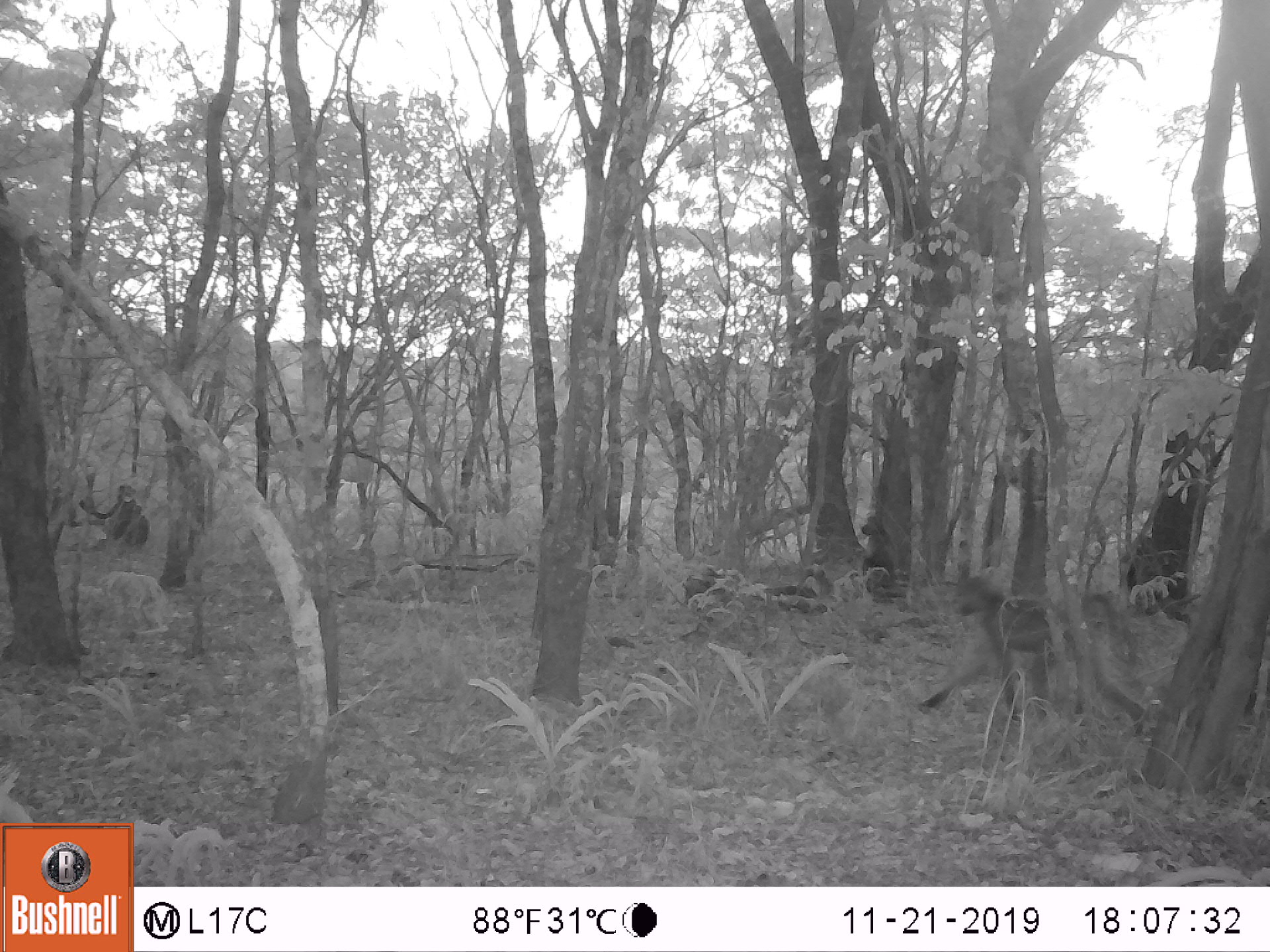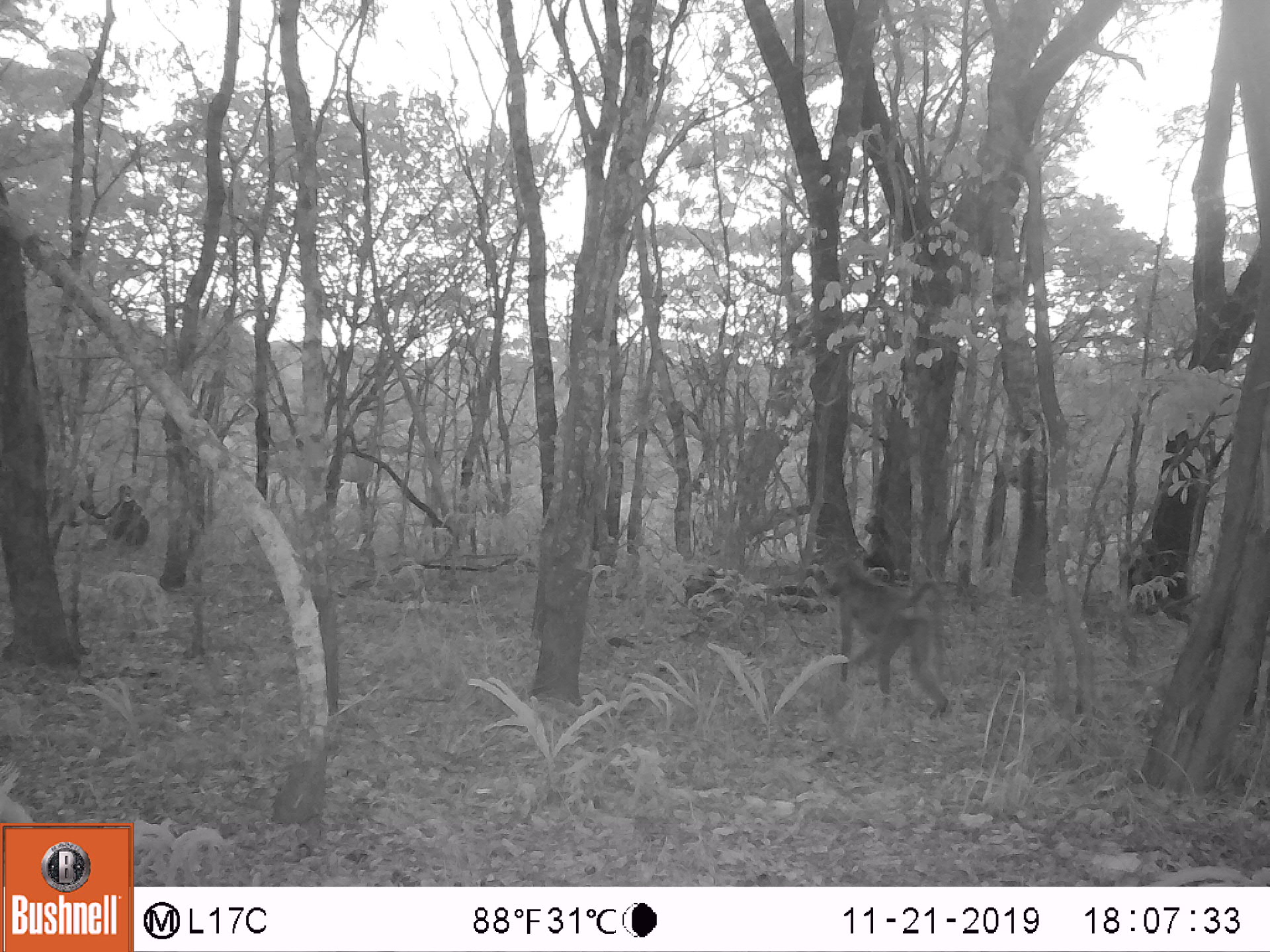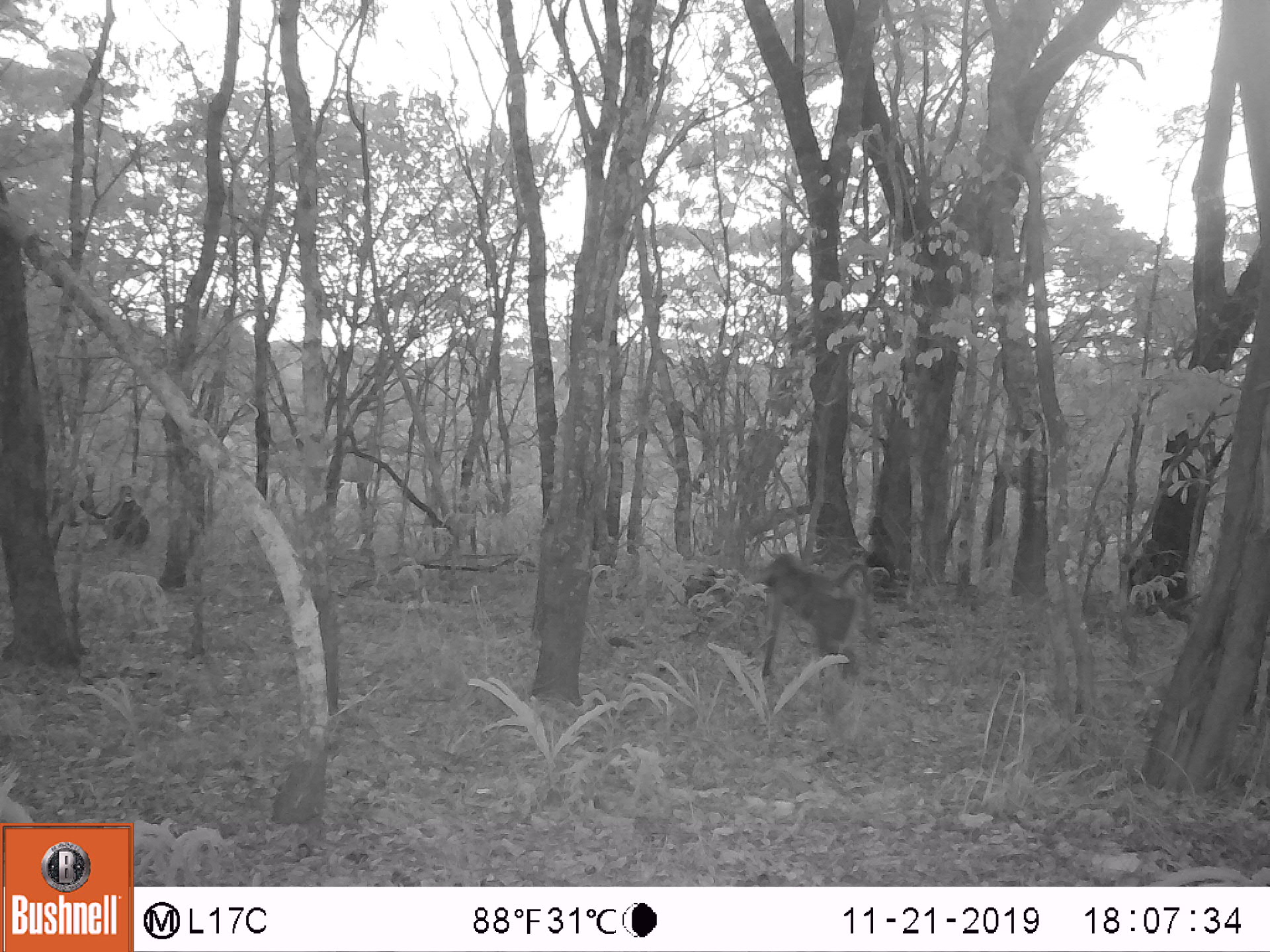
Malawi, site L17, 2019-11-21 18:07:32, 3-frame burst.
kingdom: Animalia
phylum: Chordata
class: Mammalia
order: Primates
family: Cercopithecidae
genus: Papio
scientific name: Papio cynocephalus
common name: yellow baboon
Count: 3.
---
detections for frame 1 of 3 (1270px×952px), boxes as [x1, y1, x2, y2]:
yellow baboon: [909, 575, 1143, 737]; [77, 474, 148, 553]; [850, 515, 900, 589]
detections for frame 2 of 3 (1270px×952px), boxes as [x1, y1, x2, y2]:
yellow baboon: [828, 560, 953, 722]; [84, 485, 155, 549]; [862, 510, 904, 562]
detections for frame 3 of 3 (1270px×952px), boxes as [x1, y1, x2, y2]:
yellow baboon: [755, 549, 878, 702]